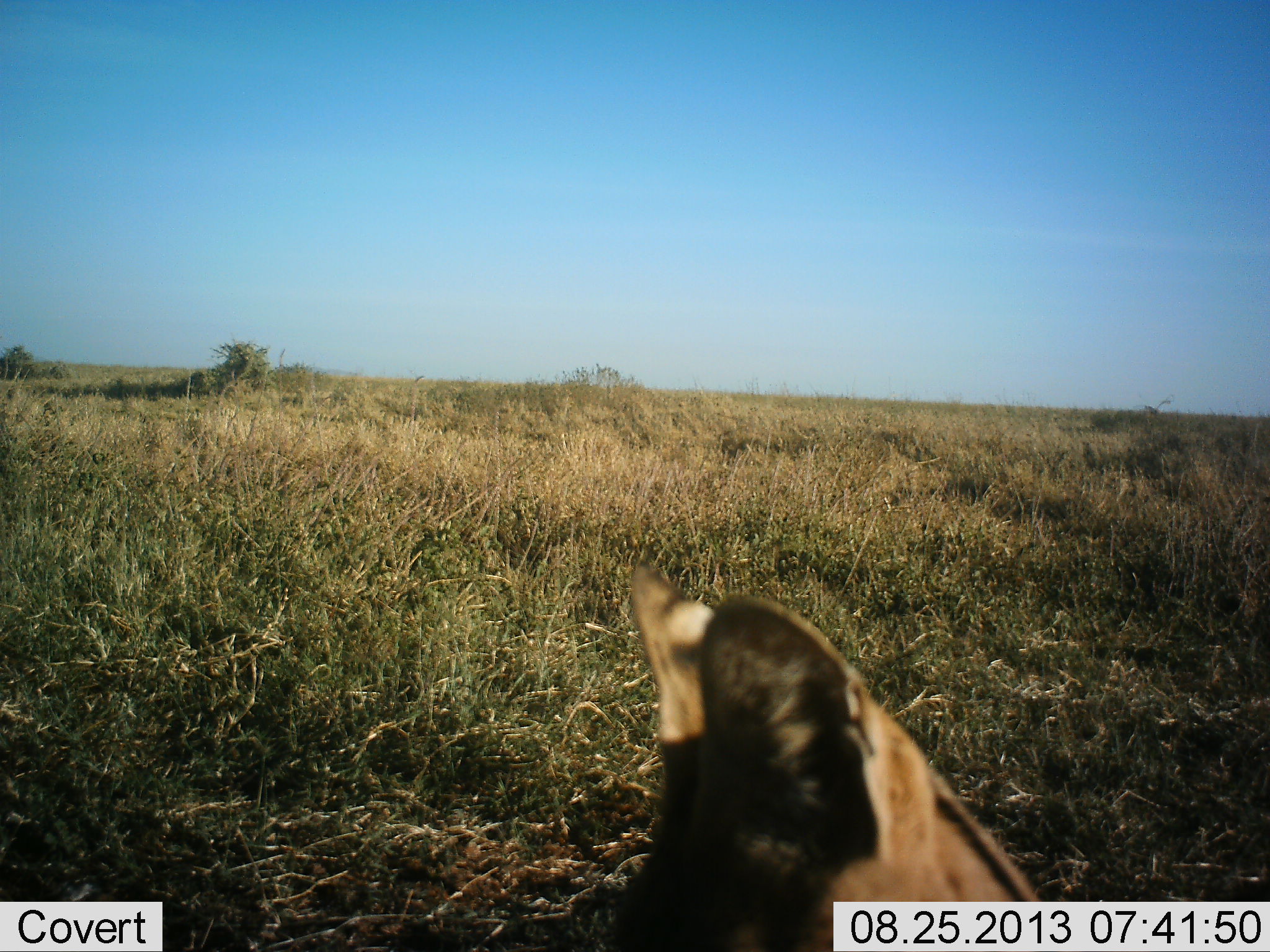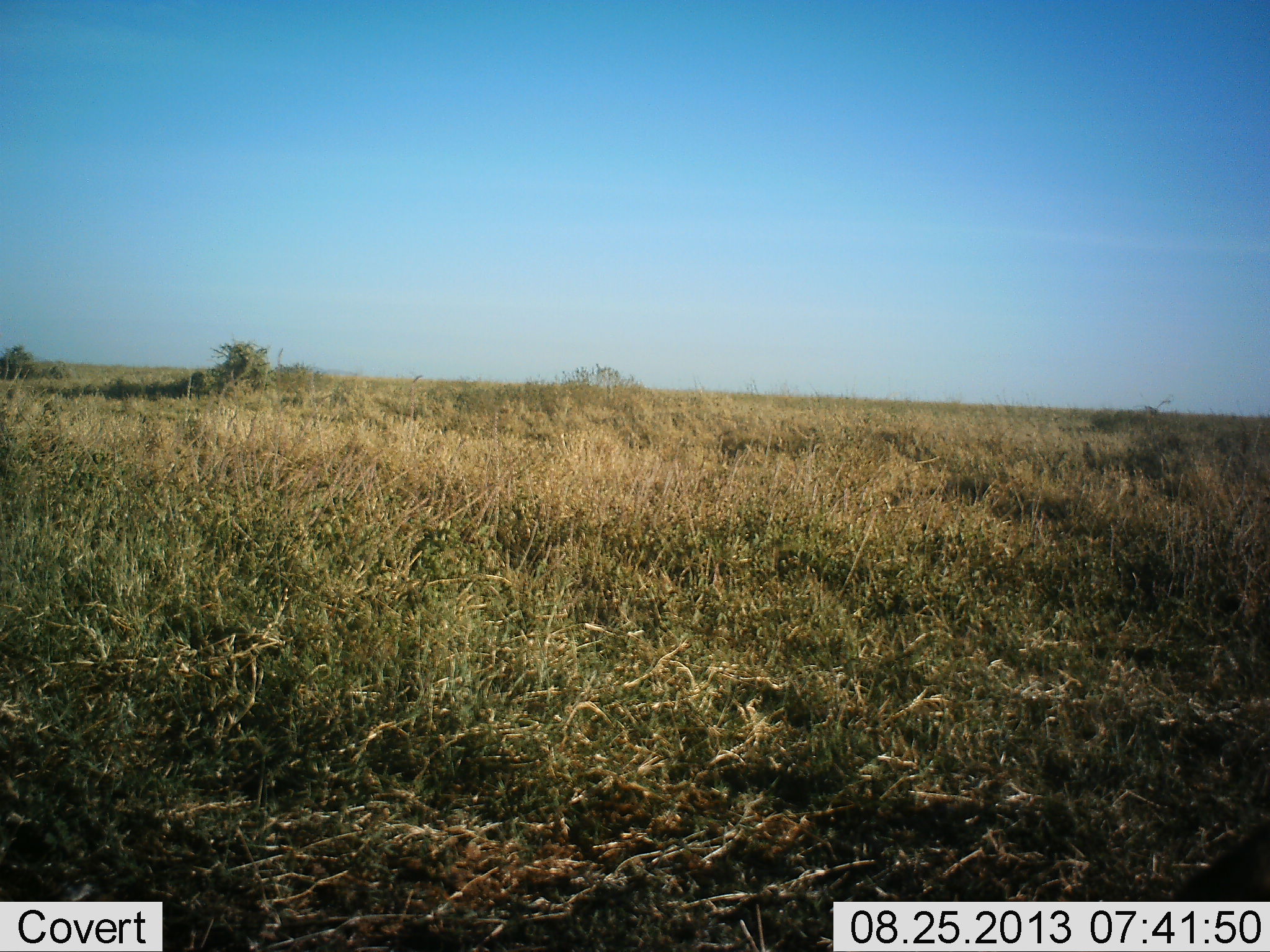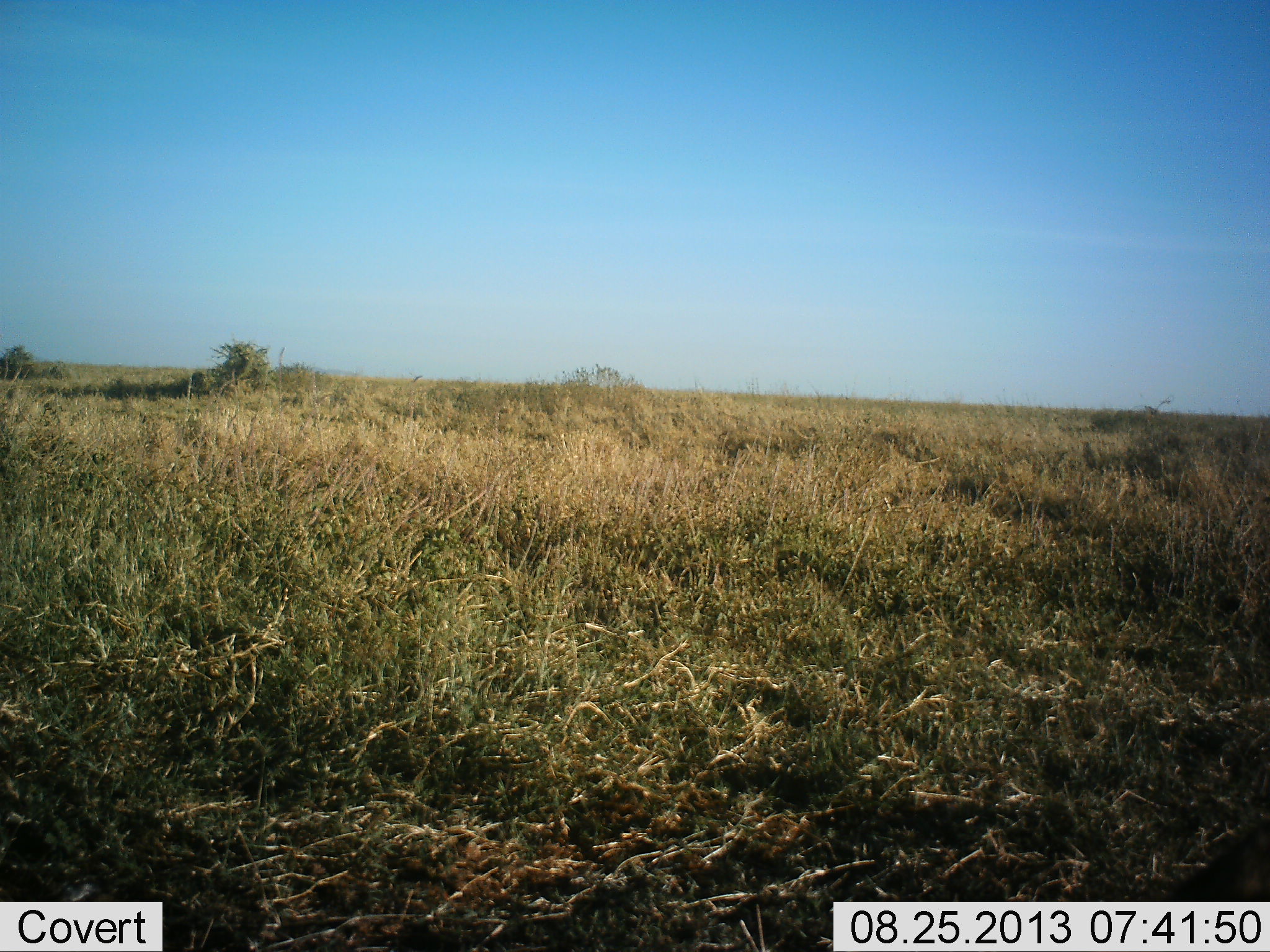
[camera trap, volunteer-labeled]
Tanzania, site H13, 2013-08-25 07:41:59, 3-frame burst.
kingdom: Animalia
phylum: Chordata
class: Mammalia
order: Carnivora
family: Felidae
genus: Leptailurus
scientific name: Leptailurus serval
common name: serval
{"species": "serval (Leptailurus serval)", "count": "1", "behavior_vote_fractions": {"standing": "40%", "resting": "0%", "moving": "60%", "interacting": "0%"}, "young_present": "0%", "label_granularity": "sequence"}